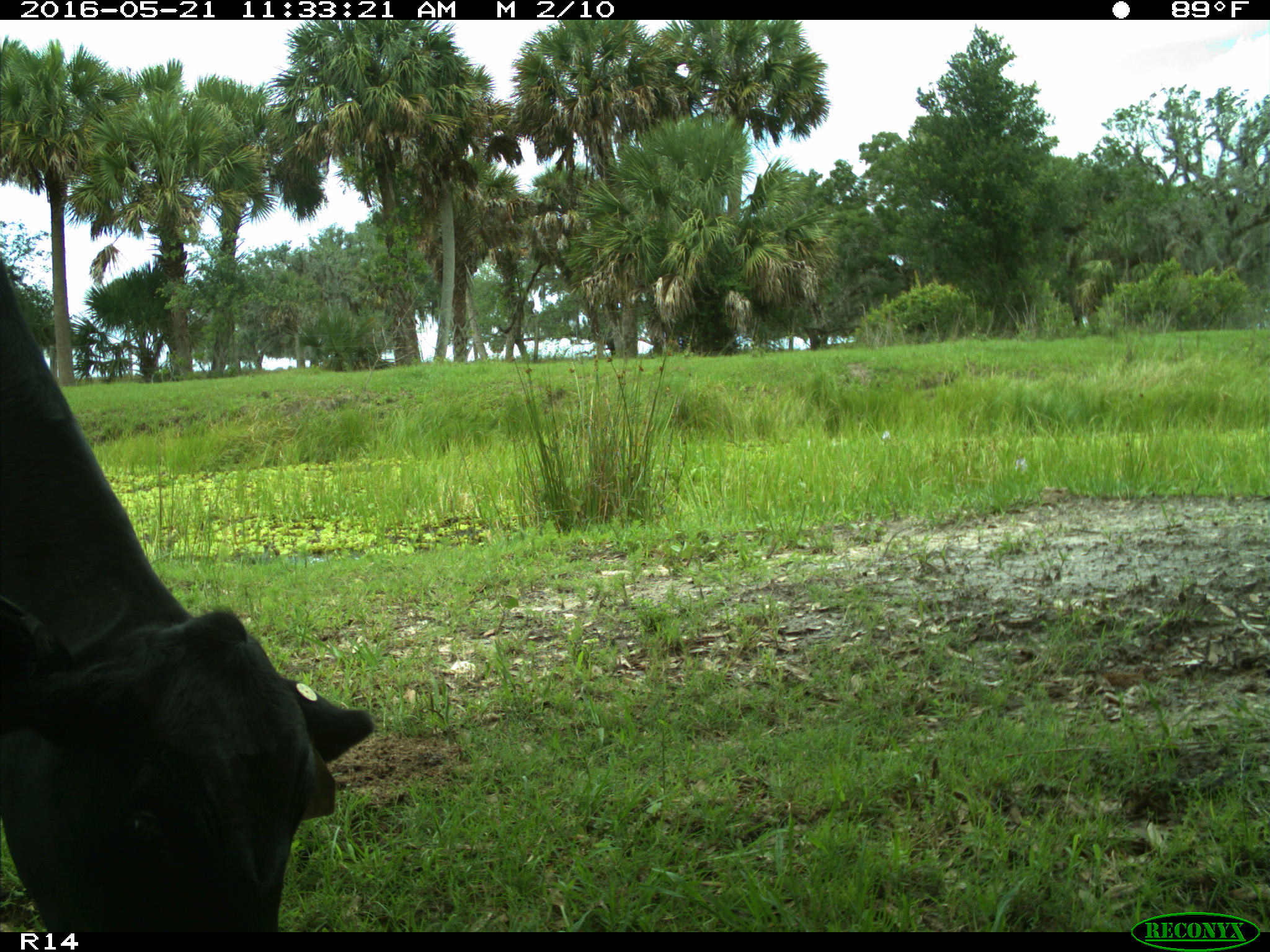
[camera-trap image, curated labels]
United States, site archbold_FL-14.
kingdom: Animalia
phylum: Chordata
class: Mammalia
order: Artiodactyla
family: Bovidae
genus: Bos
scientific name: Bos taurus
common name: domestic cow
Bos taurus (domestic cow).